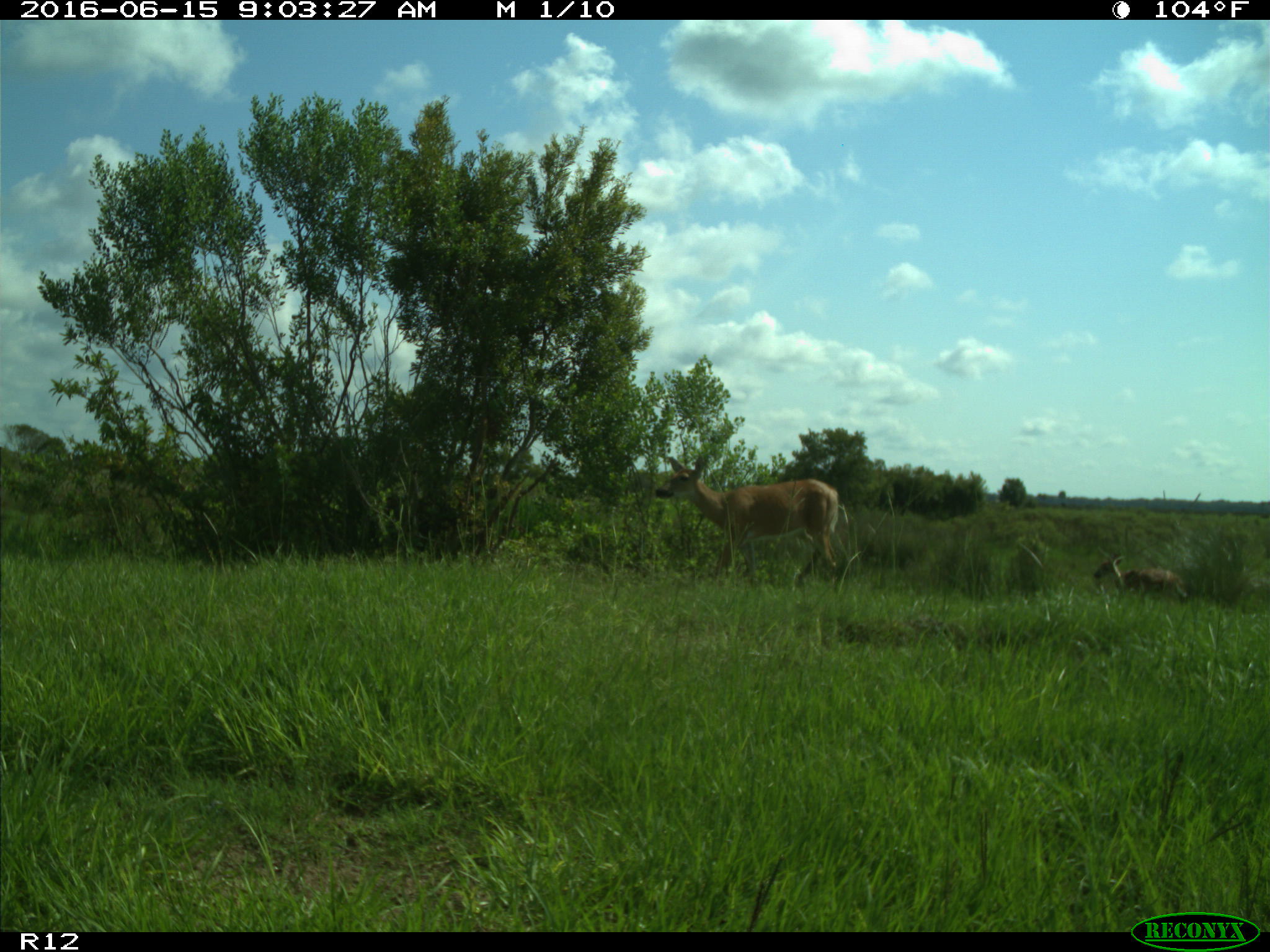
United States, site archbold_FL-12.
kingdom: Animalia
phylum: Chordata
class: Mammalia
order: Artiodactyla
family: Cervidae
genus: Odocoileus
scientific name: Odocoileus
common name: deer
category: unidentified deer